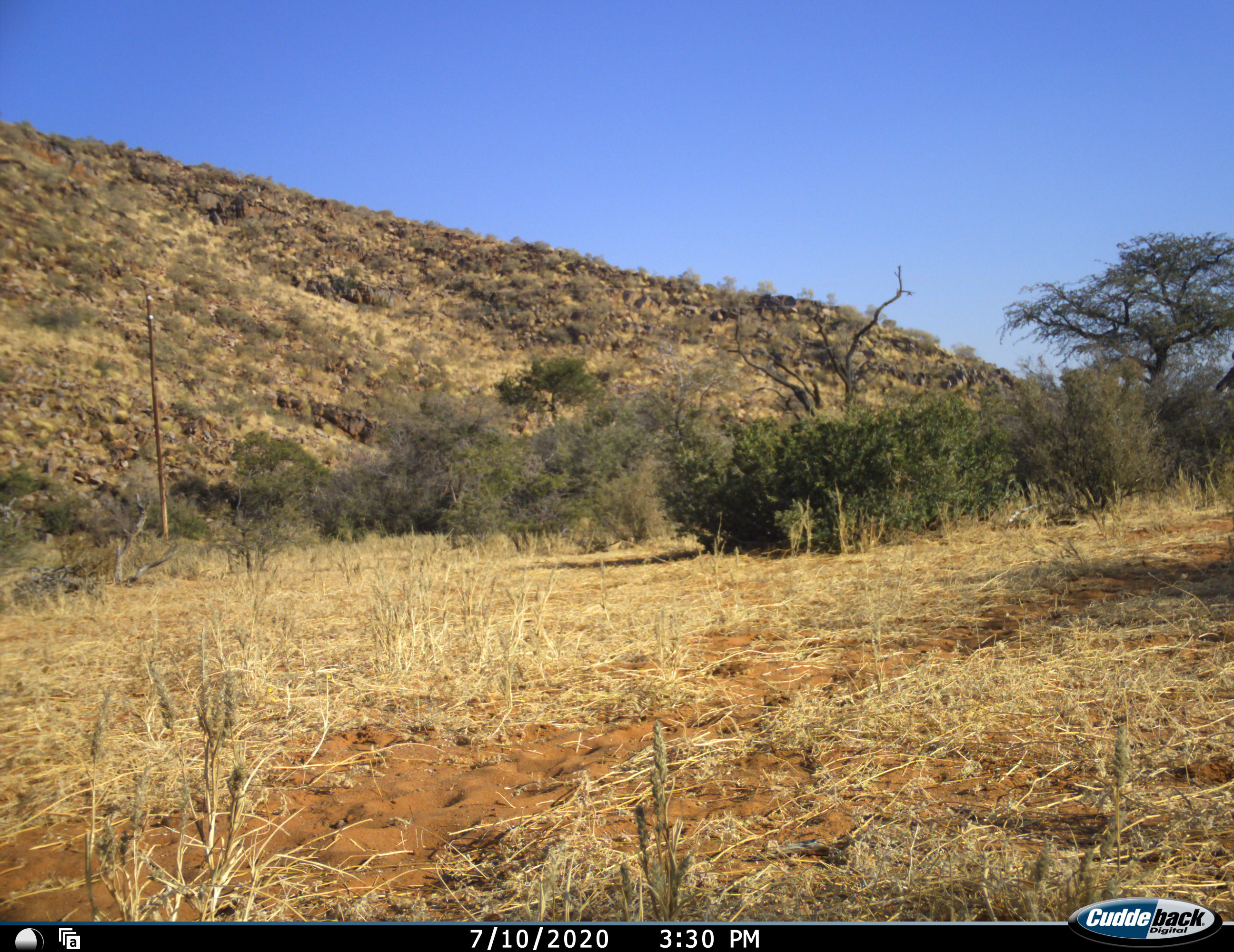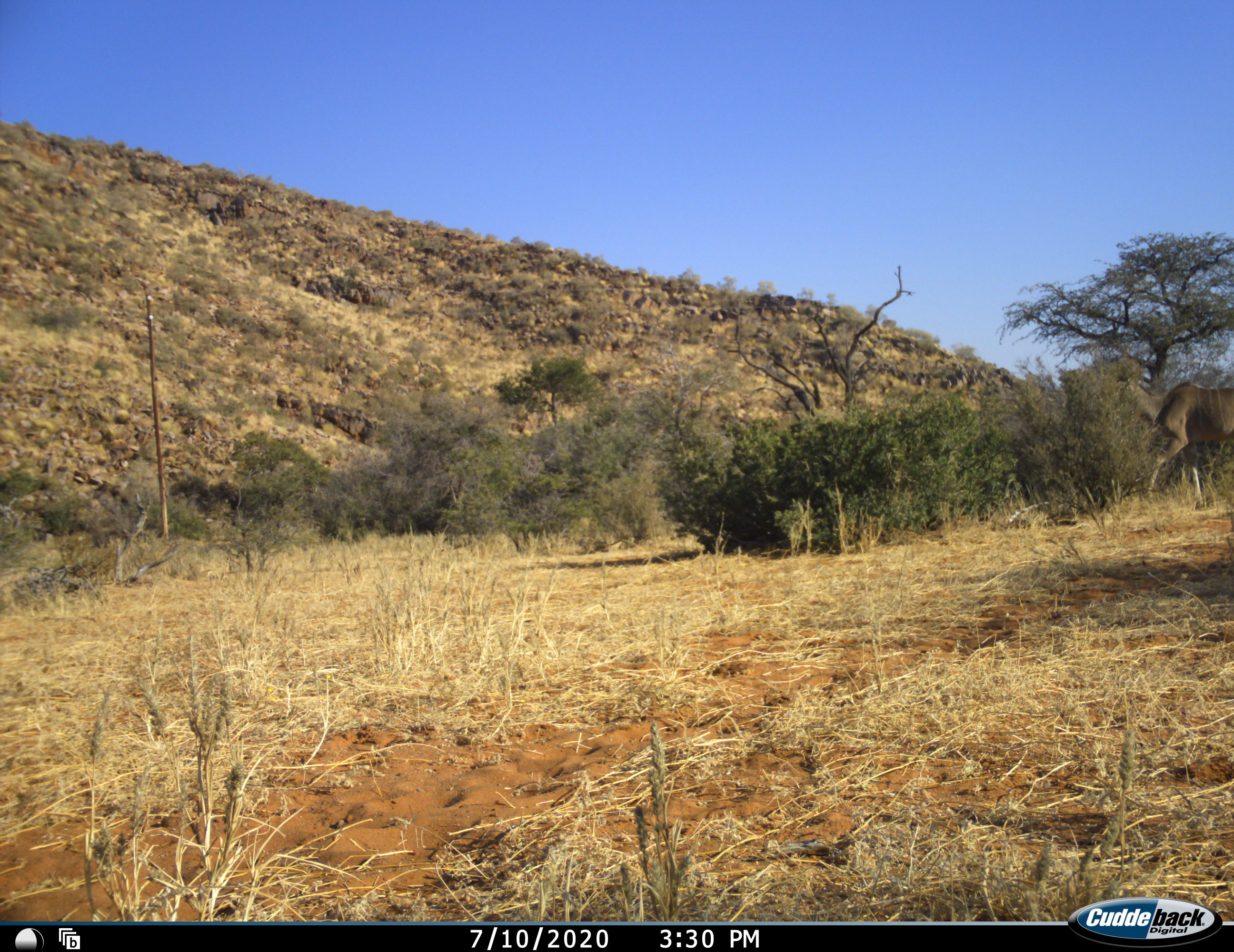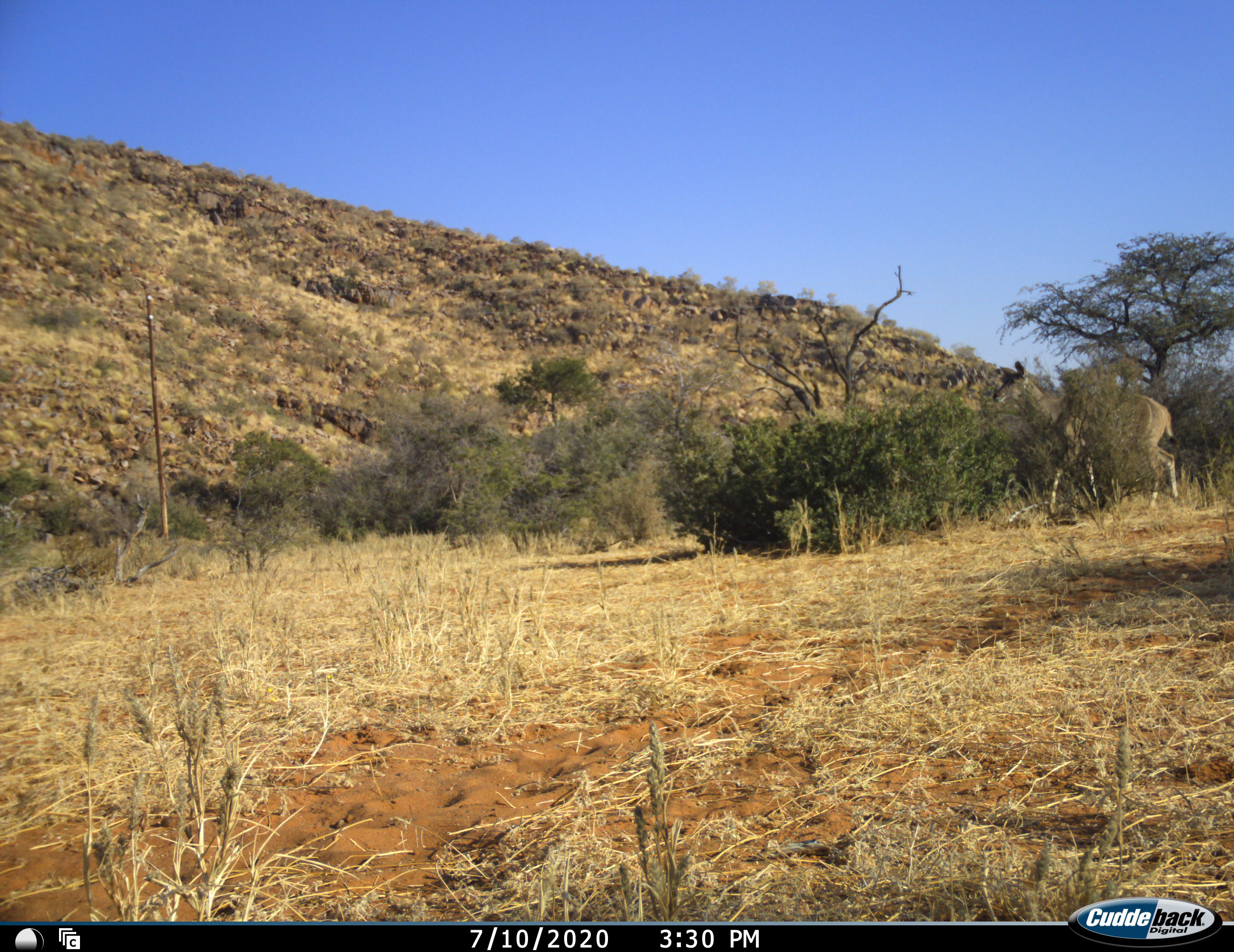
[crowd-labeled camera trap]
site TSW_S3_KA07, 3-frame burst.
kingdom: Animalia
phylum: Chordata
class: Mammalia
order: Artiodactyla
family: Bovidae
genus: Tragelaphus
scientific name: Tragelaphus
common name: kudu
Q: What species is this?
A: Kudu (Tragelaphus).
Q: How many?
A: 1.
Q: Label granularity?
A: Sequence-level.